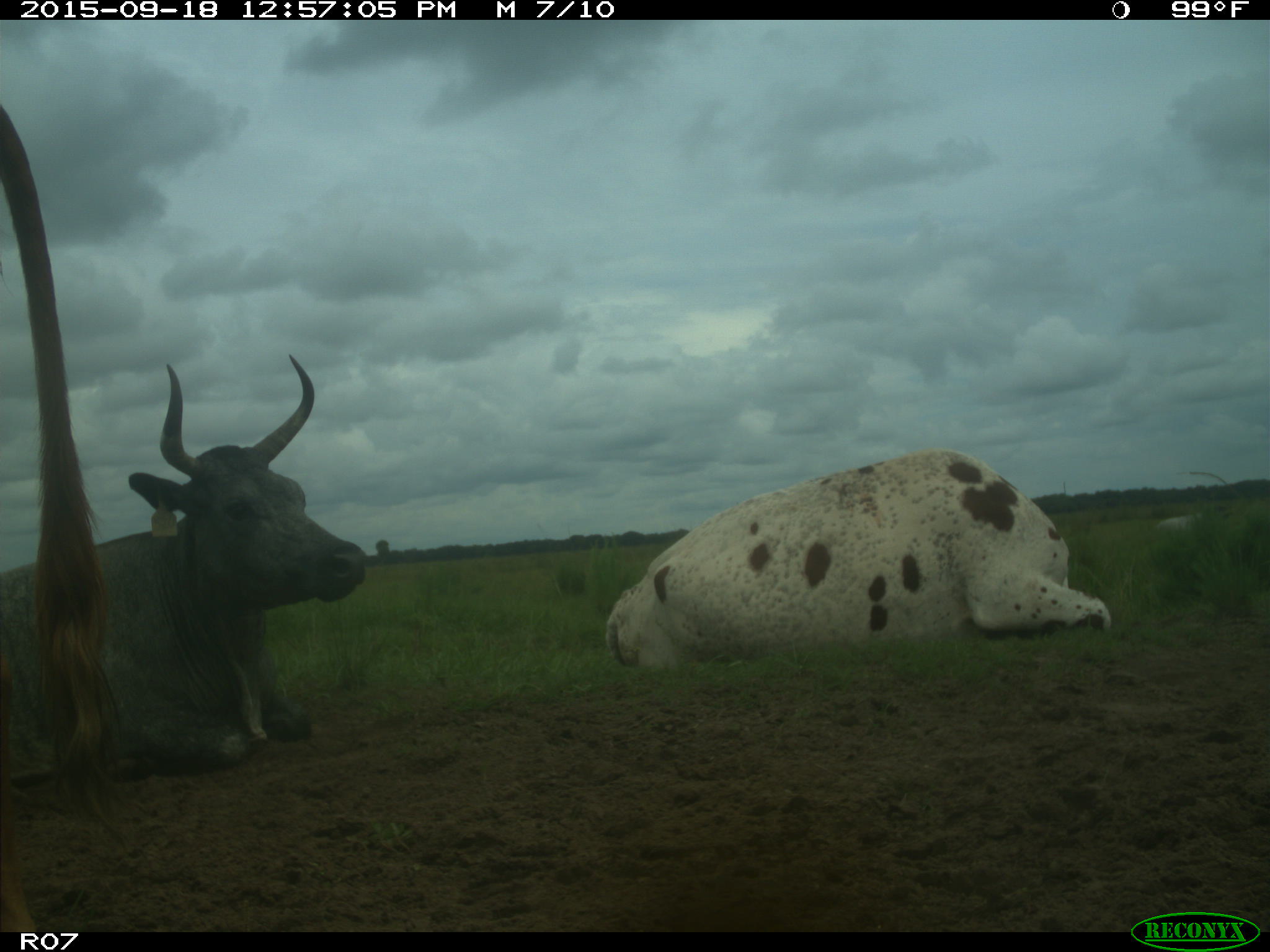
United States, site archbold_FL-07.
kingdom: Animalia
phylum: Chordata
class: Mammalia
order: Artiodactyla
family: Bovidae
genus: Bos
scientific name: Bos taurus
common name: domestic cow